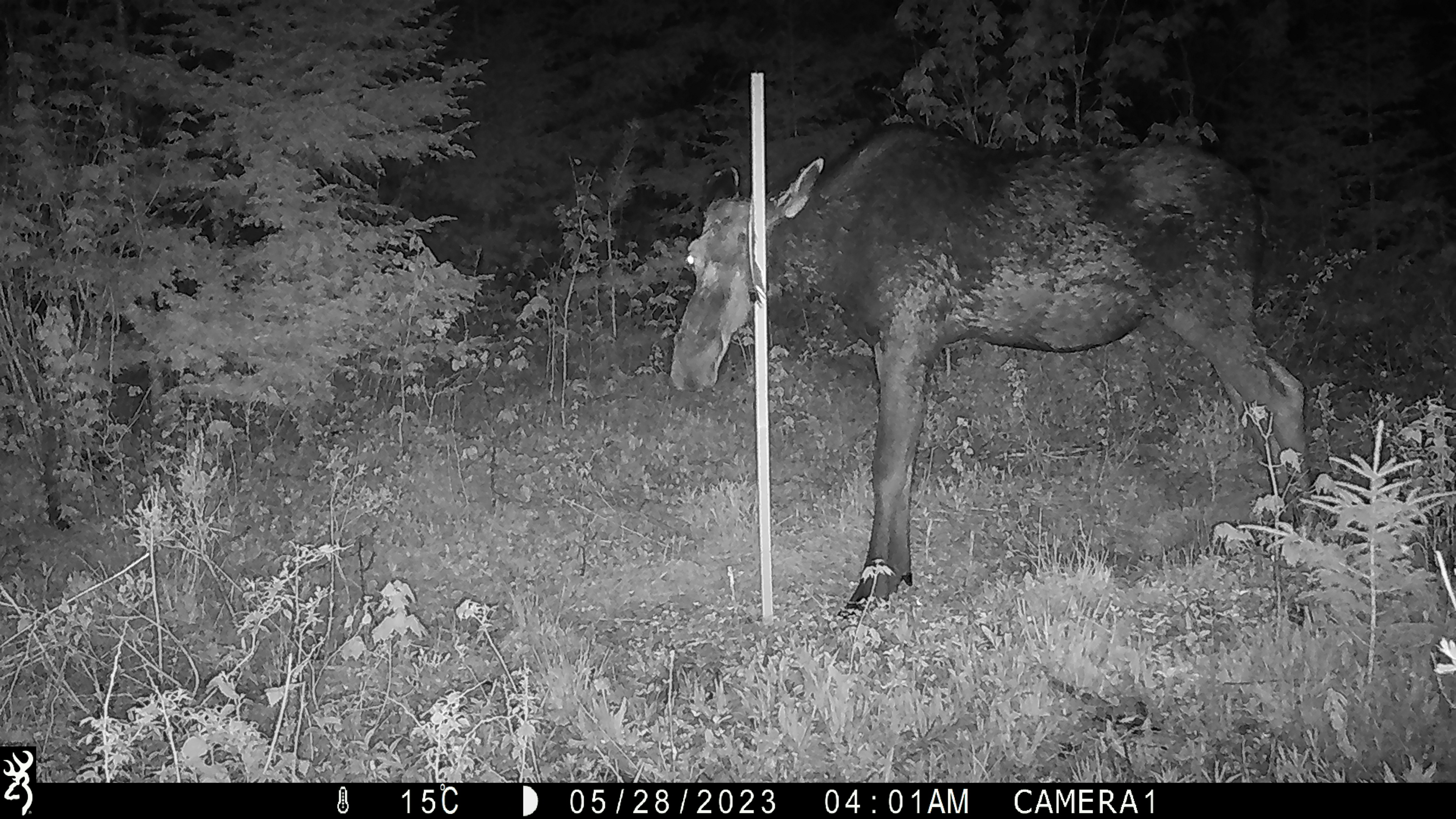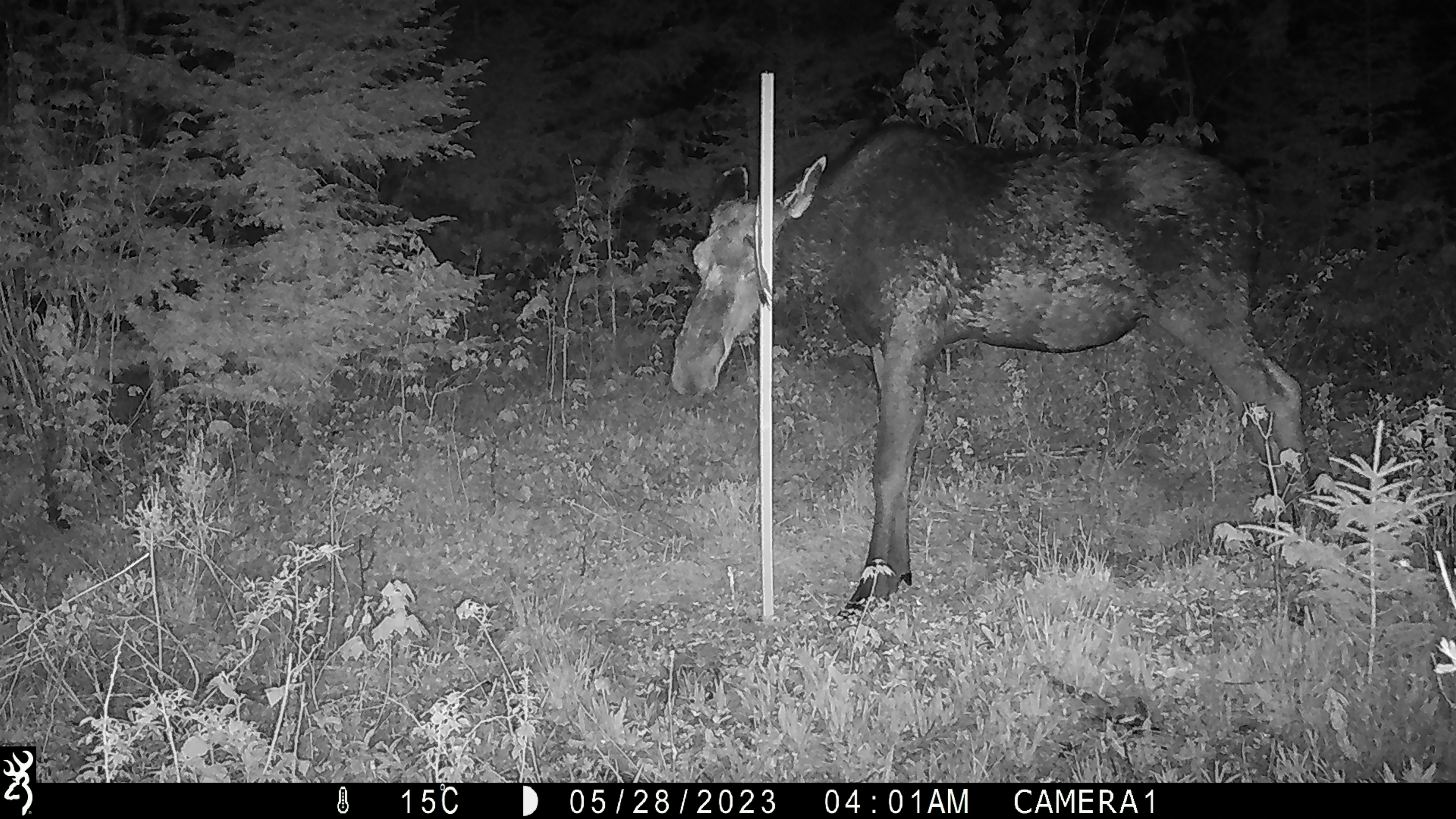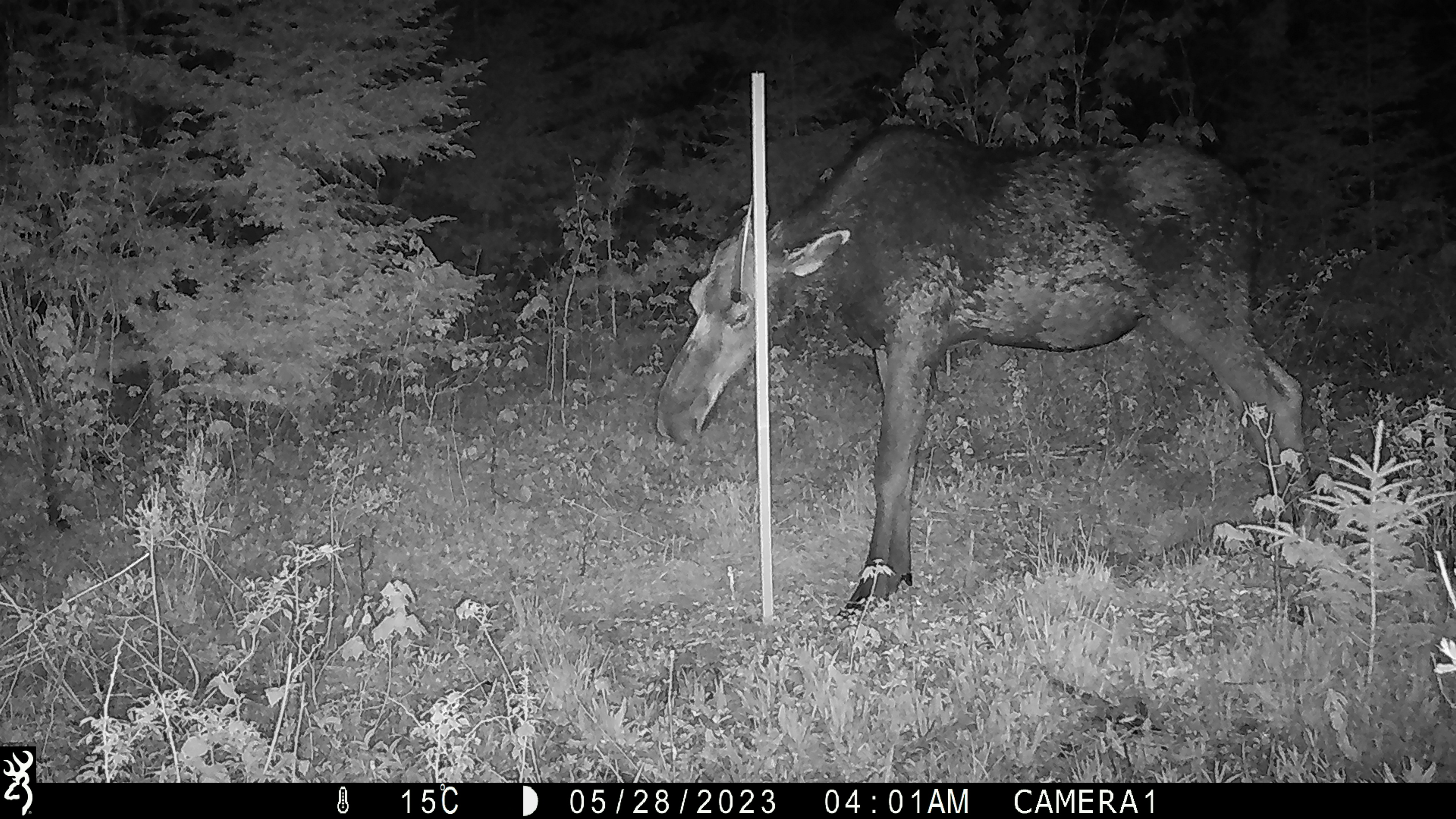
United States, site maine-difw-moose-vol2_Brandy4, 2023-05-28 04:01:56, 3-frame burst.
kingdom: Animalia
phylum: Chordata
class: Mammalia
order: Artiodactyla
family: Cervidae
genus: Alces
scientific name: Alces alces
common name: moose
Moose (Alces alces).